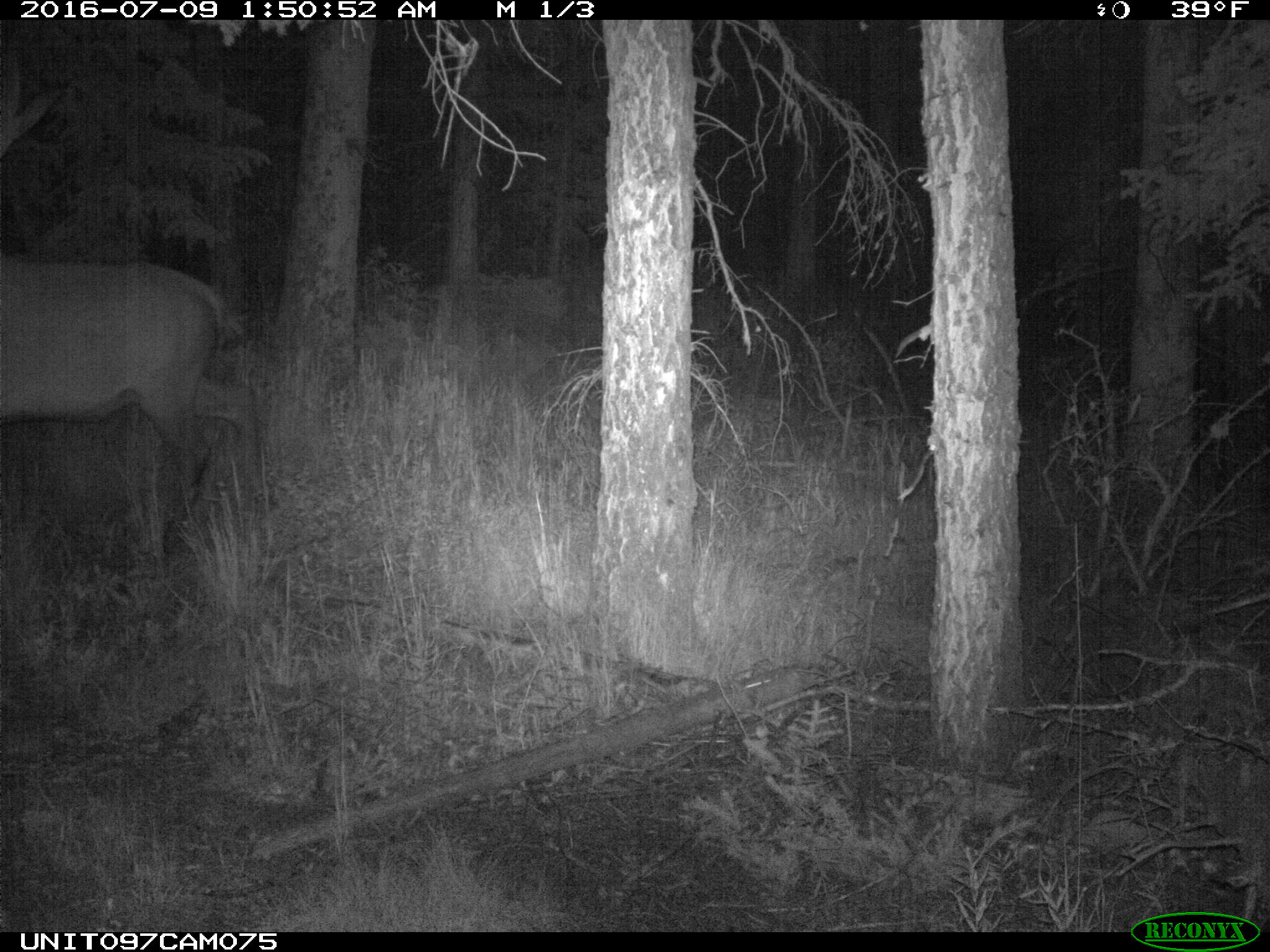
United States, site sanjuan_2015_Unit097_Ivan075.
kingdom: Animalia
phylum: Chordata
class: Mammalia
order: Artiodactyla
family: Cervidae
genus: Cervus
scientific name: Cervus elaphus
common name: red deer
Cervus elaphus (red deer).